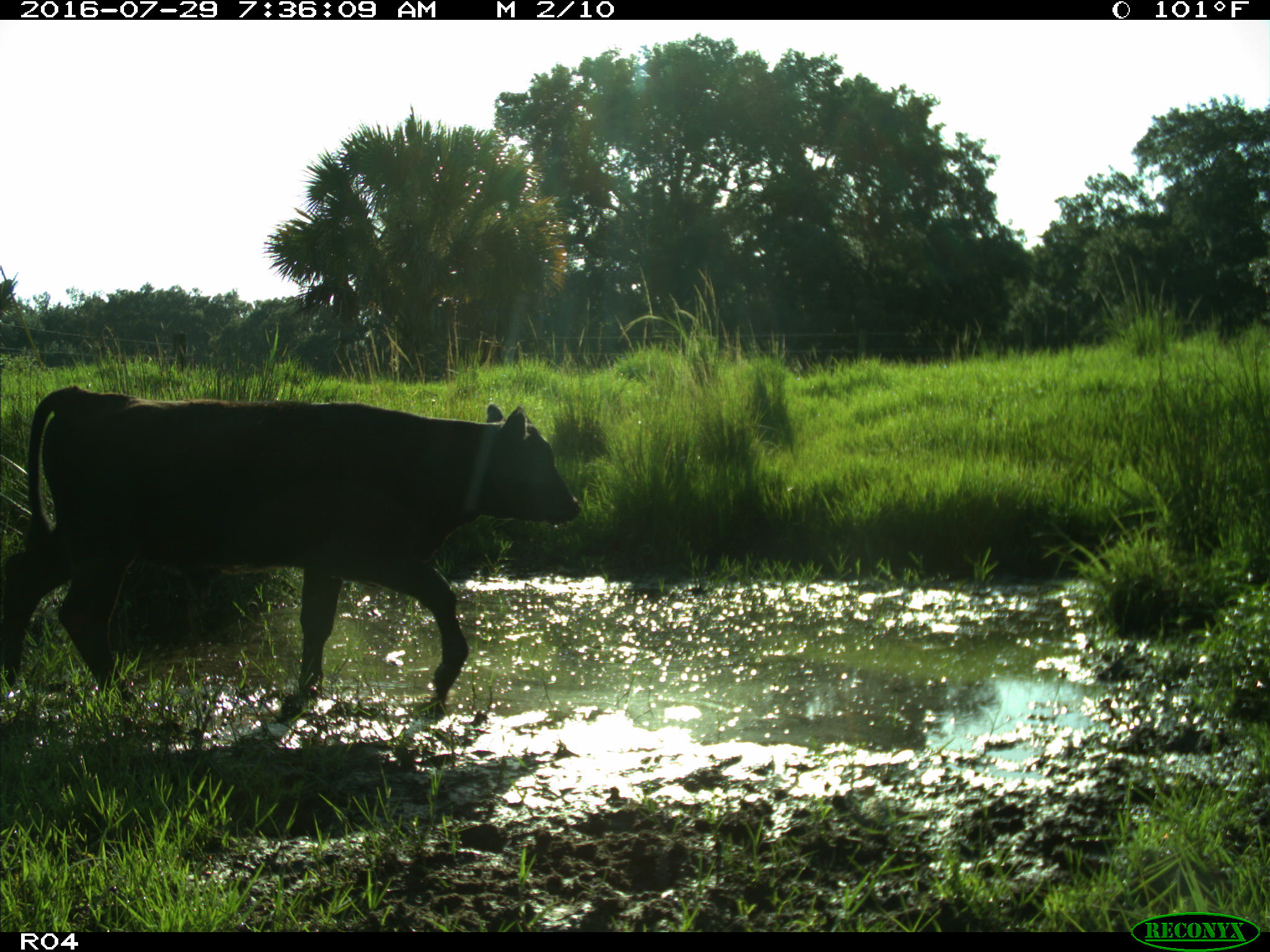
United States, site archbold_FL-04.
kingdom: Animalia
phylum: Chordata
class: Mammalia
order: Artiodactyla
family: Bovidae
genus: Bos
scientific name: Bos taurus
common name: domestic cow